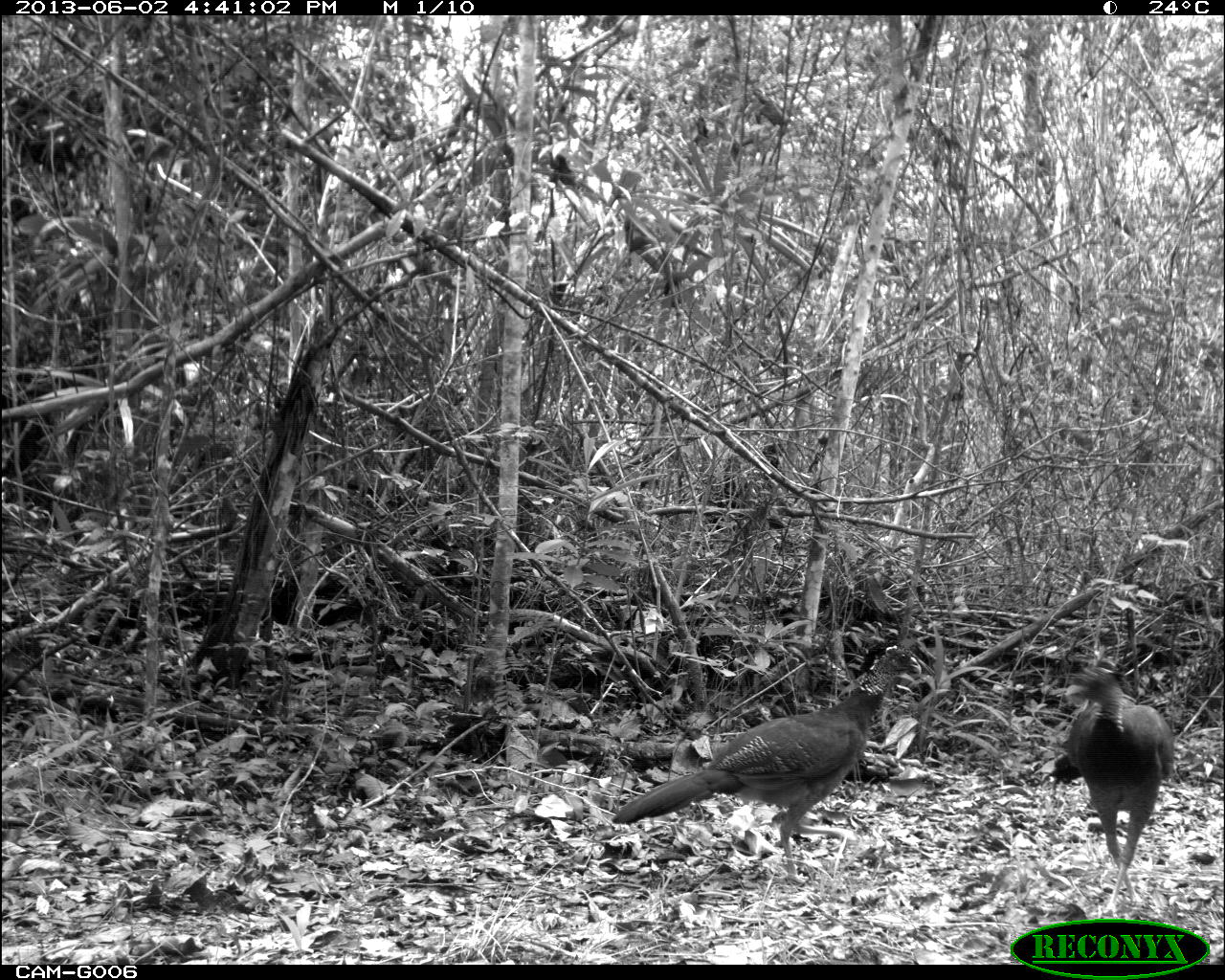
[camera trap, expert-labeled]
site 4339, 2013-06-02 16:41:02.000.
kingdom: Animalia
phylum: Chordata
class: Aves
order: Galliformes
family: Cracidae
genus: Crax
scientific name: Crax rubra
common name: great curassow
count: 2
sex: female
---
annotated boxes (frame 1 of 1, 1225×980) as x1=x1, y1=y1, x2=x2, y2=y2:
crax rubra: x1=612, y1=641, x2=922, y2=884; x1=1046, y1=656, x2=1175, y2=916